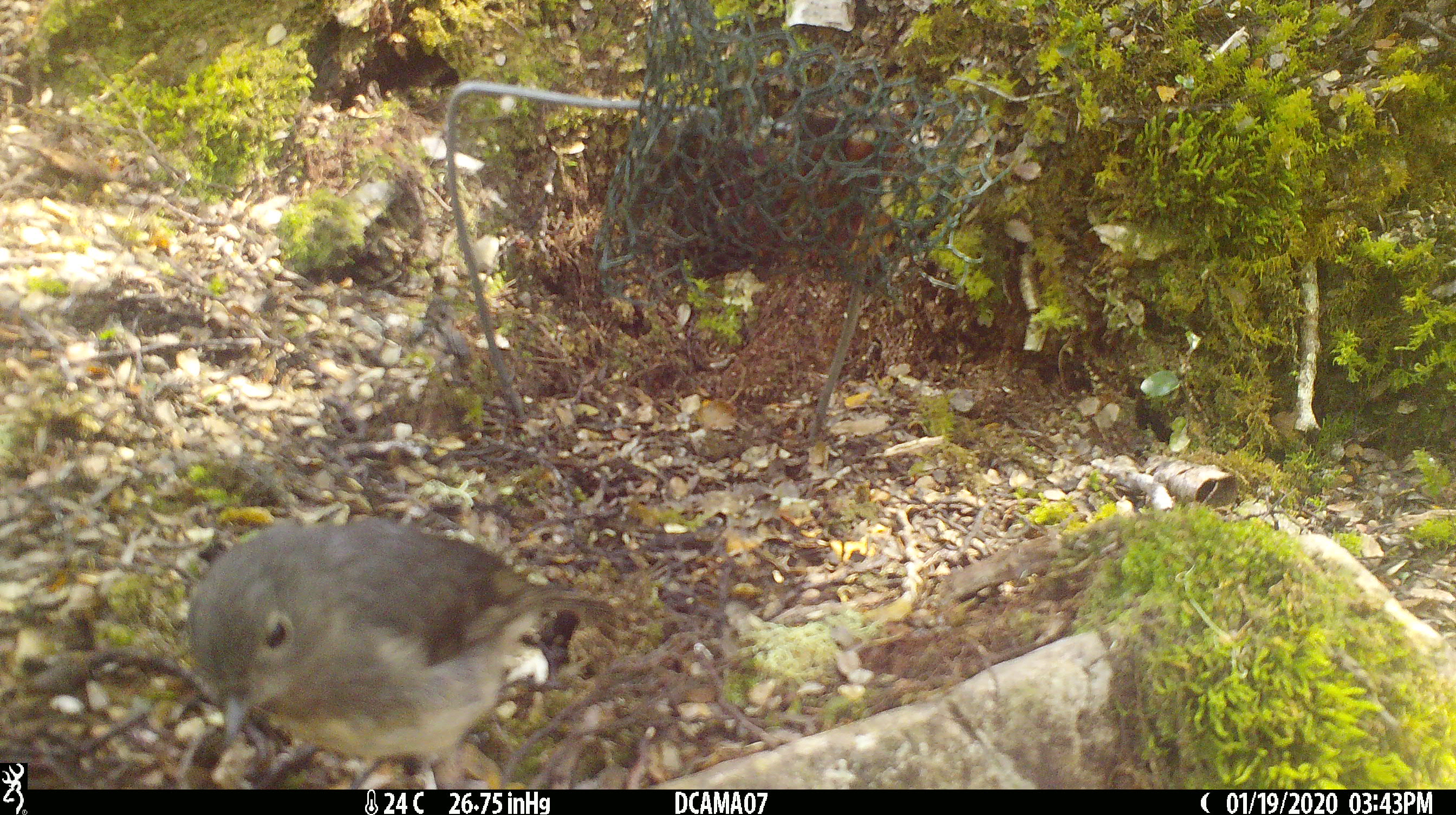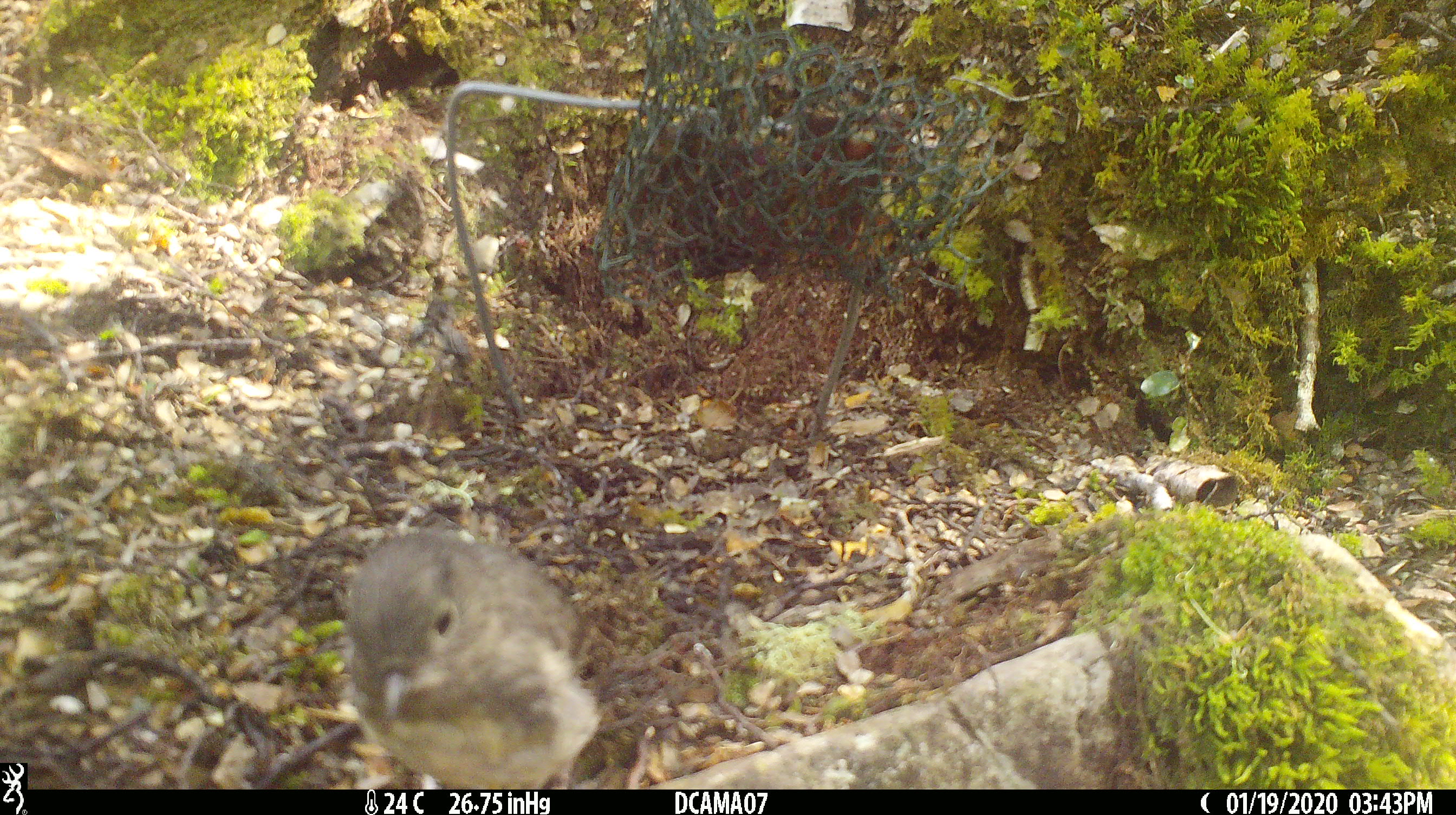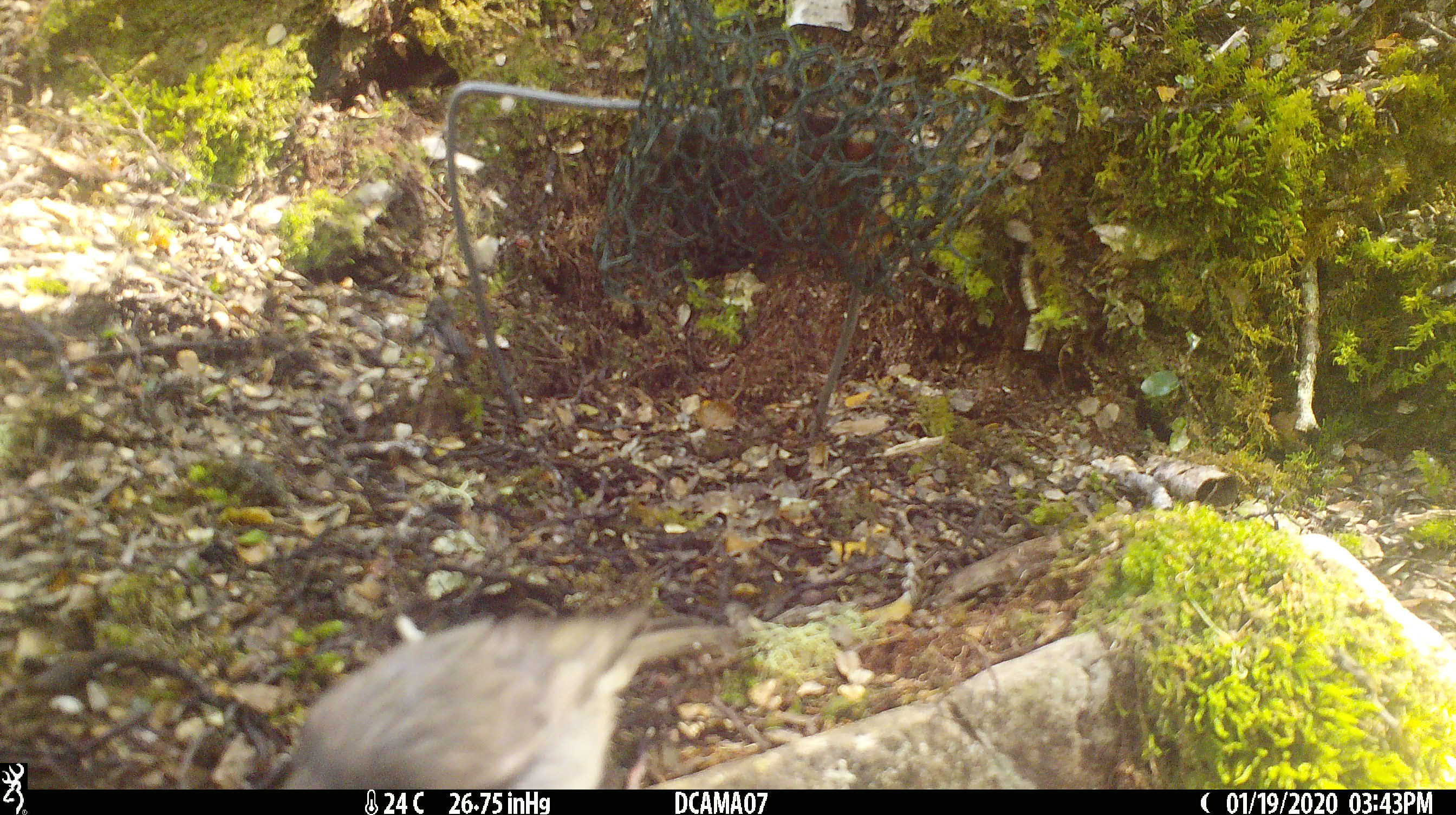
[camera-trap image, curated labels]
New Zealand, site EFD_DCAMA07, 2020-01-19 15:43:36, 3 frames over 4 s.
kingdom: Animalia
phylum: Chordata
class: Aves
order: Passeriformes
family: Petroicidae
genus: Petroica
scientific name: Petroica australis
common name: new zealand robin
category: robin